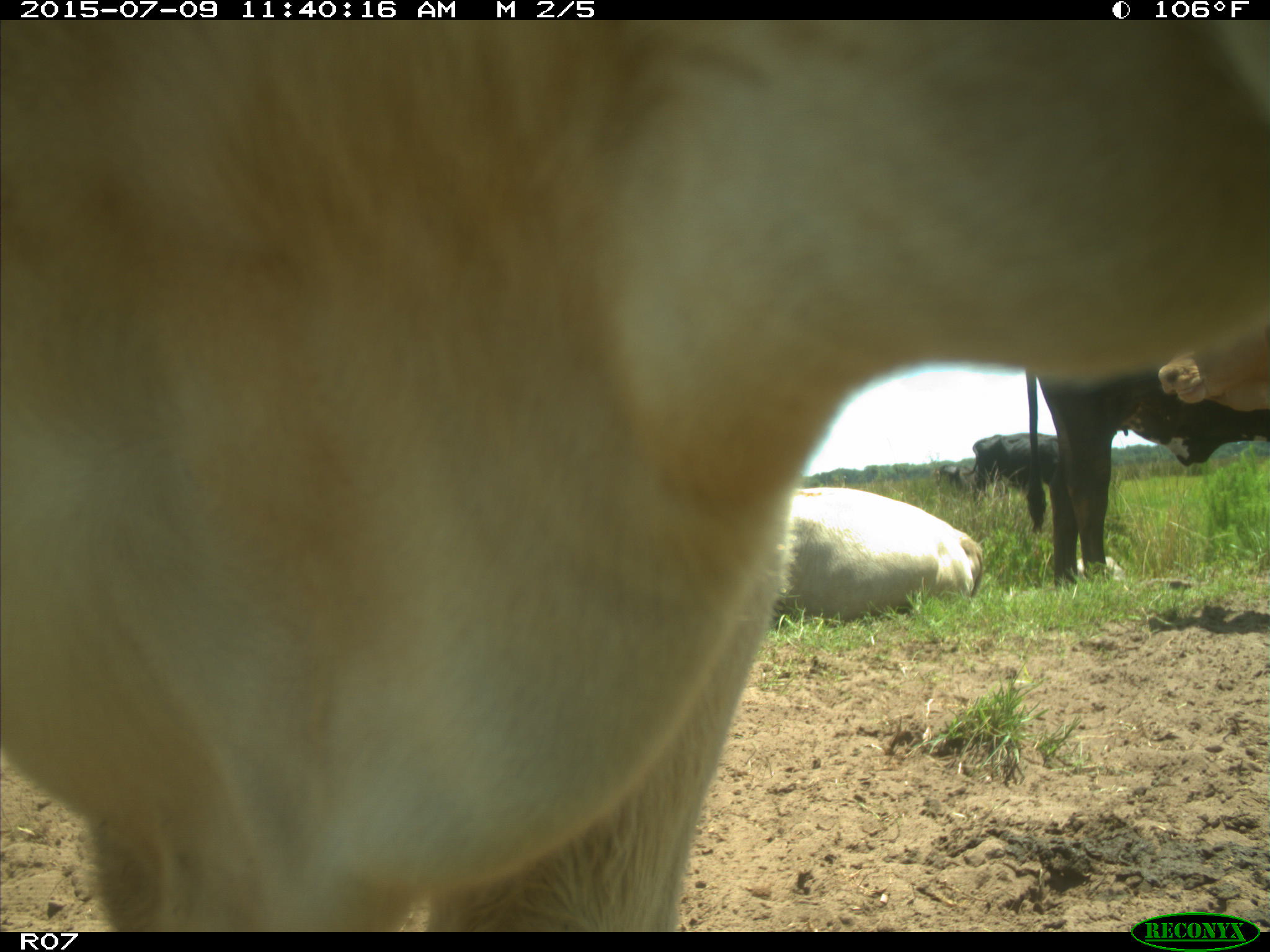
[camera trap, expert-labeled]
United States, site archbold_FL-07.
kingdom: Animalia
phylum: Chordata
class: Mammalia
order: Artiodactyla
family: Bovidae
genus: Bos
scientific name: Bos taurus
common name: domestic cow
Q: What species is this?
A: Bos taurus (domestic cow).